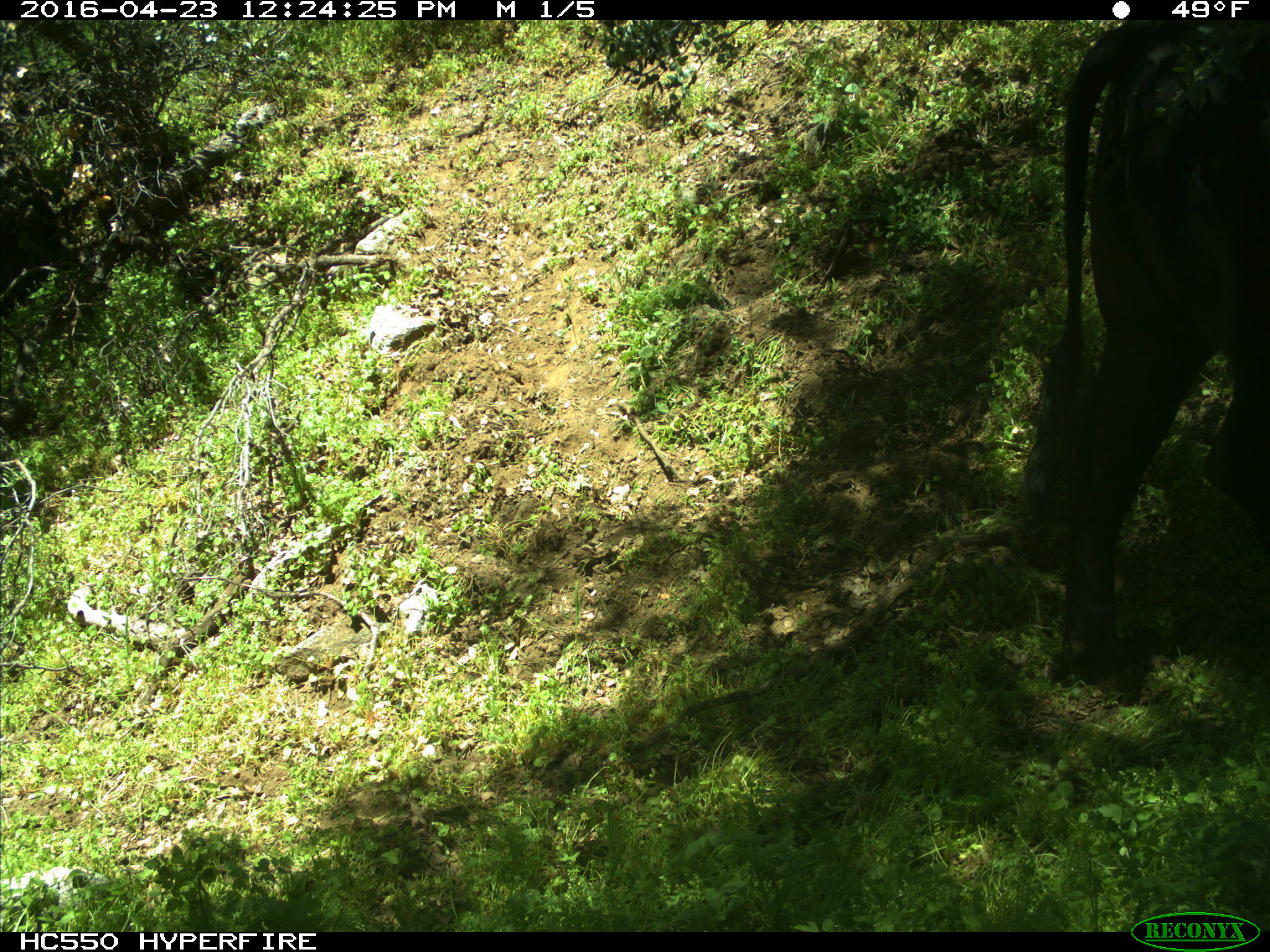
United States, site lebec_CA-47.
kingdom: Animalia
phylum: Chordata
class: Mammalia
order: Artiodactyla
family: Bovidae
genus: Bos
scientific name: Bos taurus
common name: domestic cow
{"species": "Bos taurus (domestic cow)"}